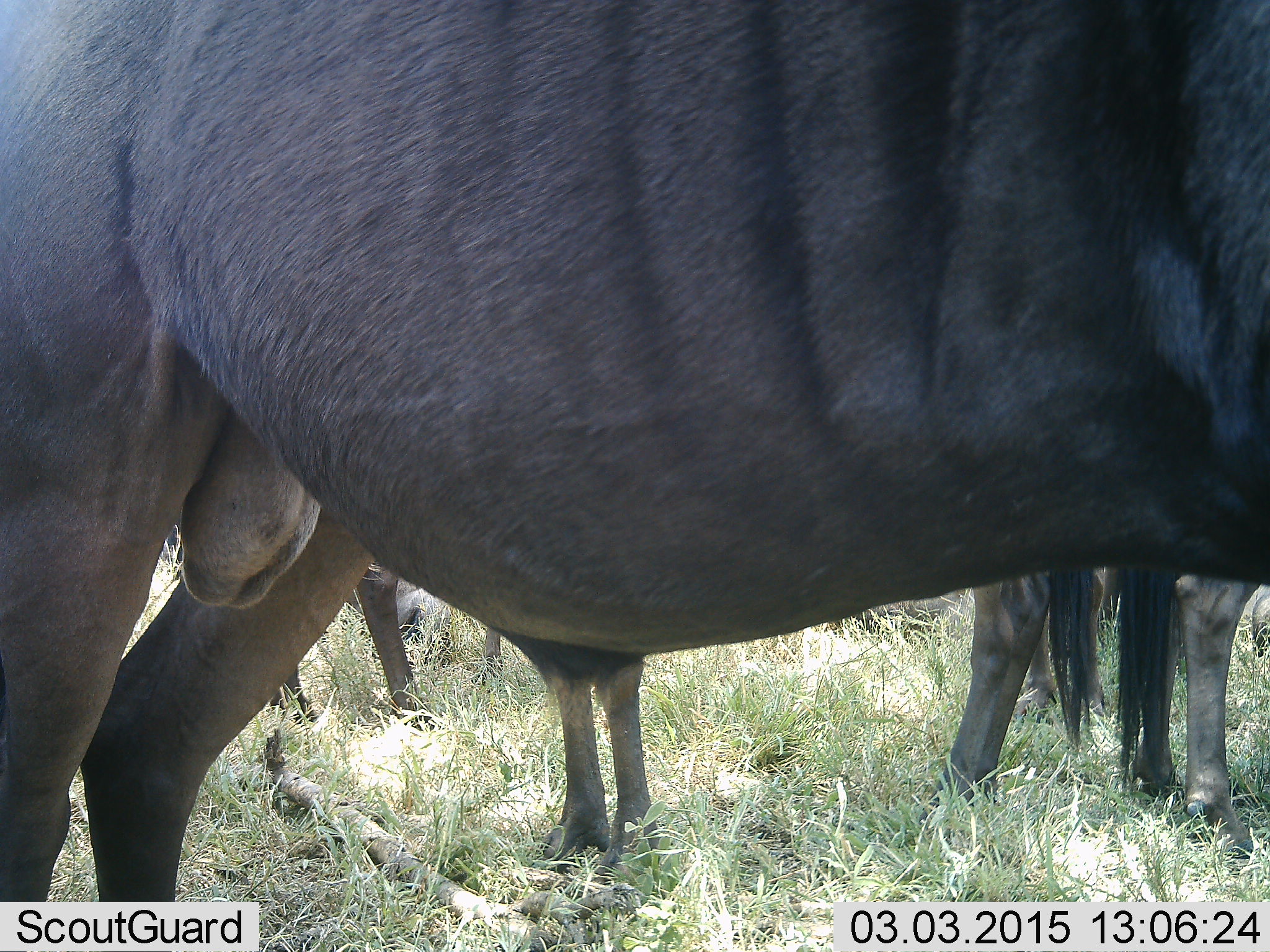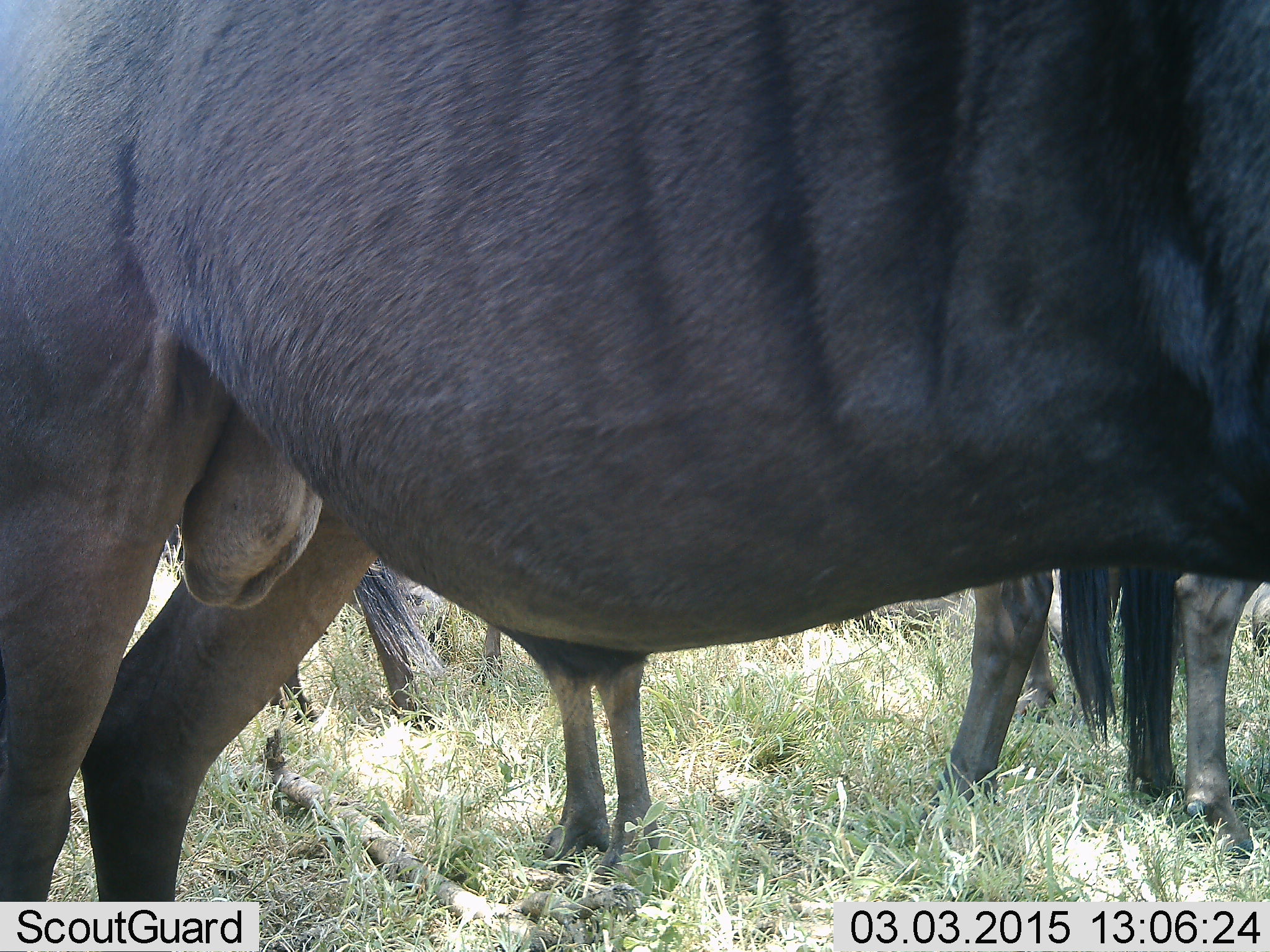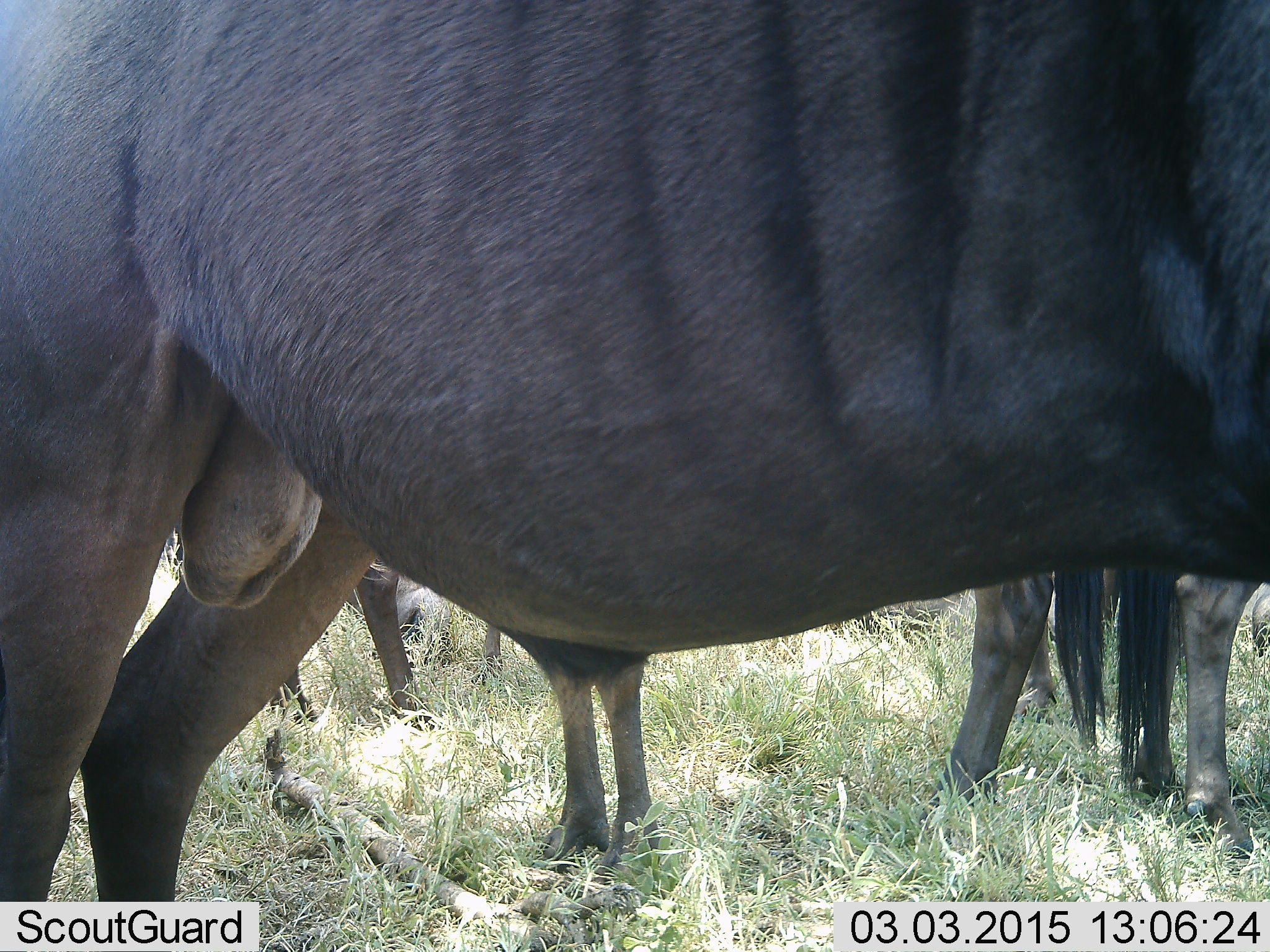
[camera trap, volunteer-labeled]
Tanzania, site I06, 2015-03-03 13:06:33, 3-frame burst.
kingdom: Animalia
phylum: Chordata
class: Mammalia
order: Artiodactyla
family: Bovidae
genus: Connochaetes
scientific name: Connochaetes taurinus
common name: blue wildebeest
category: wildebeest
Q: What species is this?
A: Wildebeest (blue wildebeest) (Connochaetes taurinus).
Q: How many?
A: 4.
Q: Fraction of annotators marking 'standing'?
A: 90%.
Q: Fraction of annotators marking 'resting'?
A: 10%.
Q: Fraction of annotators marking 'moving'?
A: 0%.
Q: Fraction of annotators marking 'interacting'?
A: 10%.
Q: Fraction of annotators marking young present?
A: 0%.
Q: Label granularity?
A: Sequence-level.